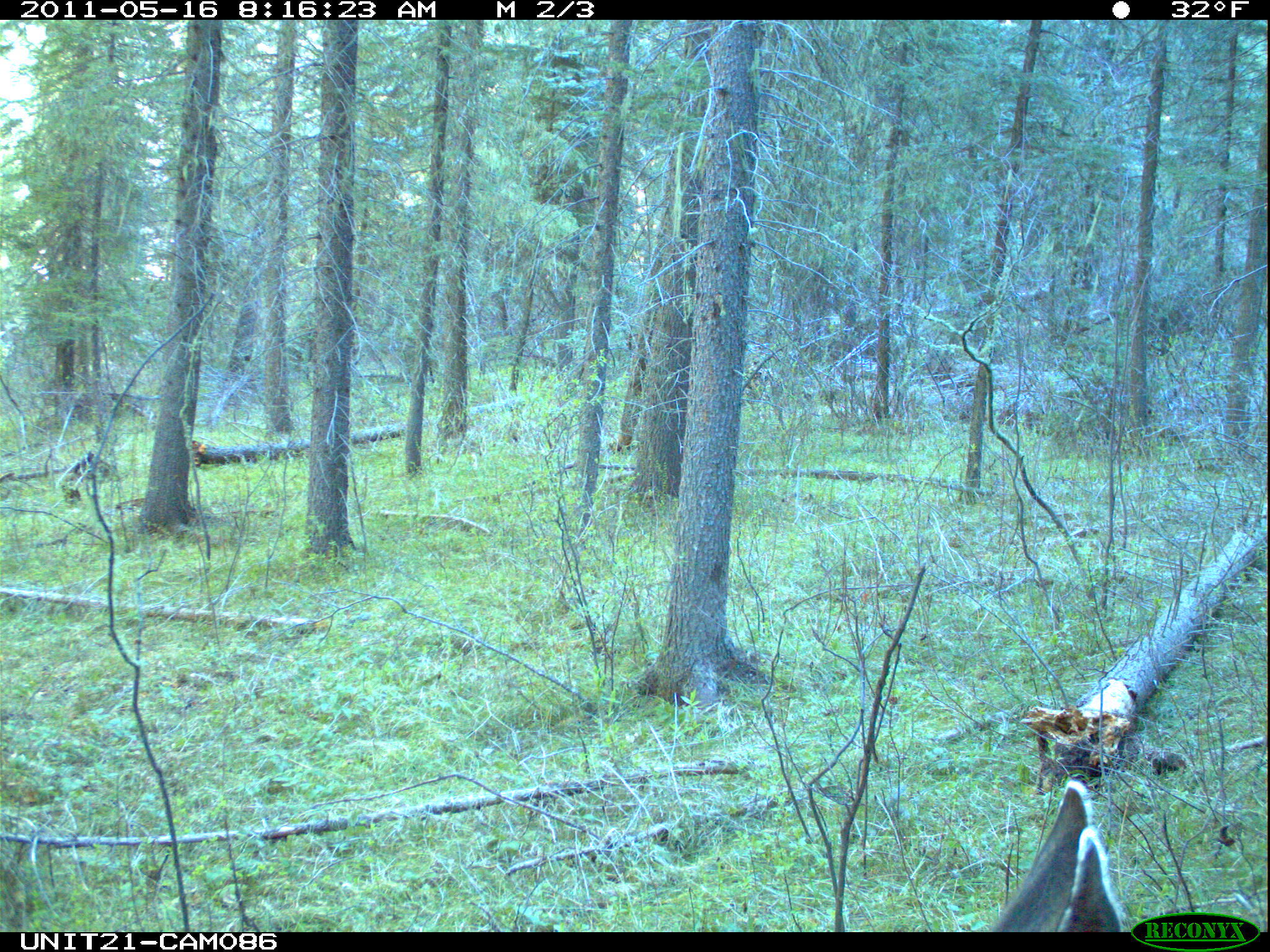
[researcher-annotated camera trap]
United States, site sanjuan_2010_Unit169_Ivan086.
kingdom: Animalia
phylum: Chordata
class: Mammalia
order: Artiodactyla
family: Cervidae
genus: Odocoileus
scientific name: Odocoileus hemionus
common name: mule deer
Odocoileus hemionus (mule deer).